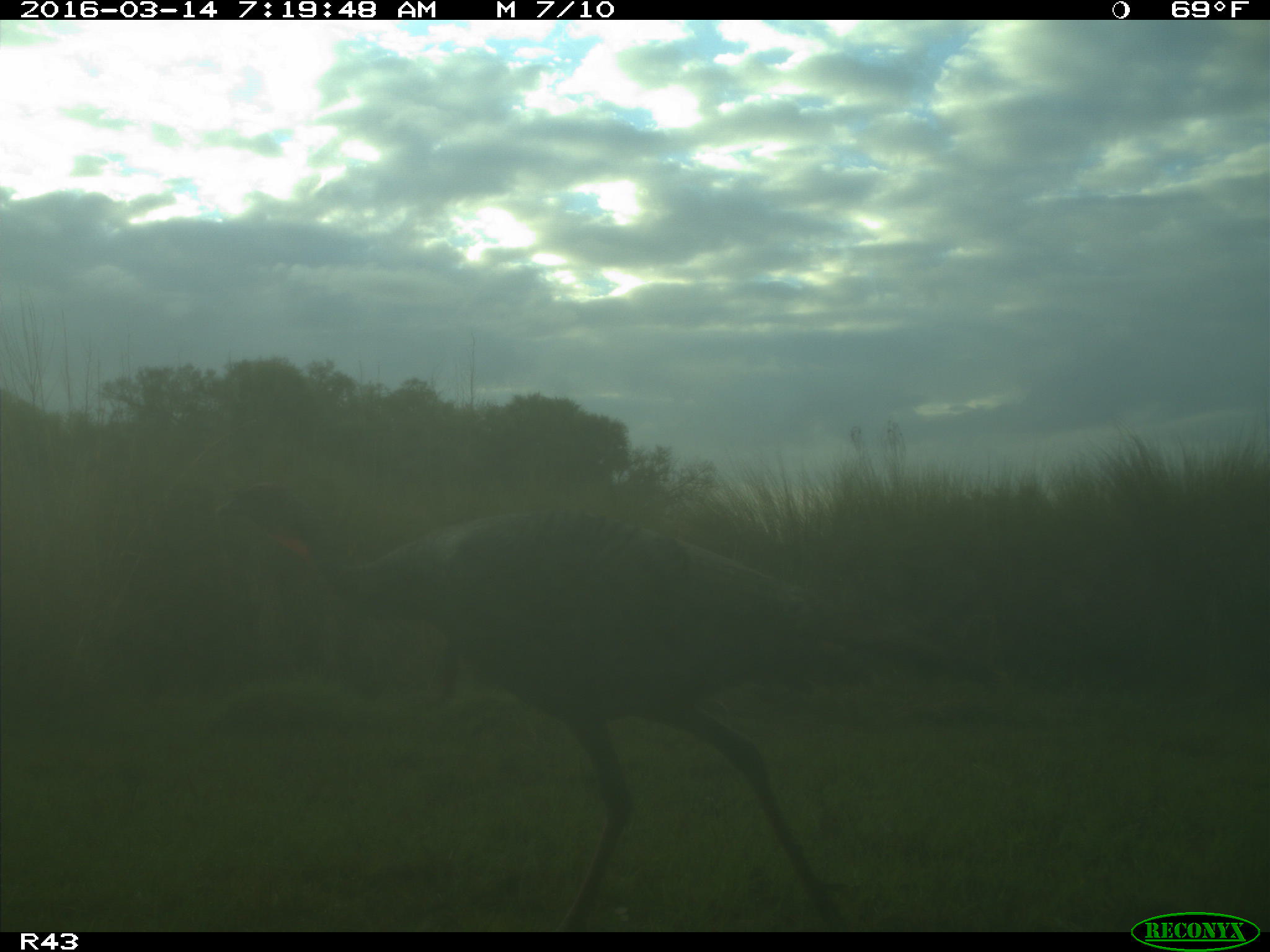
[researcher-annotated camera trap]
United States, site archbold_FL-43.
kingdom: Animalia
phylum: Chordata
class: Aves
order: Galliformes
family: Phasianidae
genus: Meleagris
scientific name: Meleagris gallopavo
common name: wild turkey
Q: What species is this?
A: Meleagris gallopavo (wild turkey).